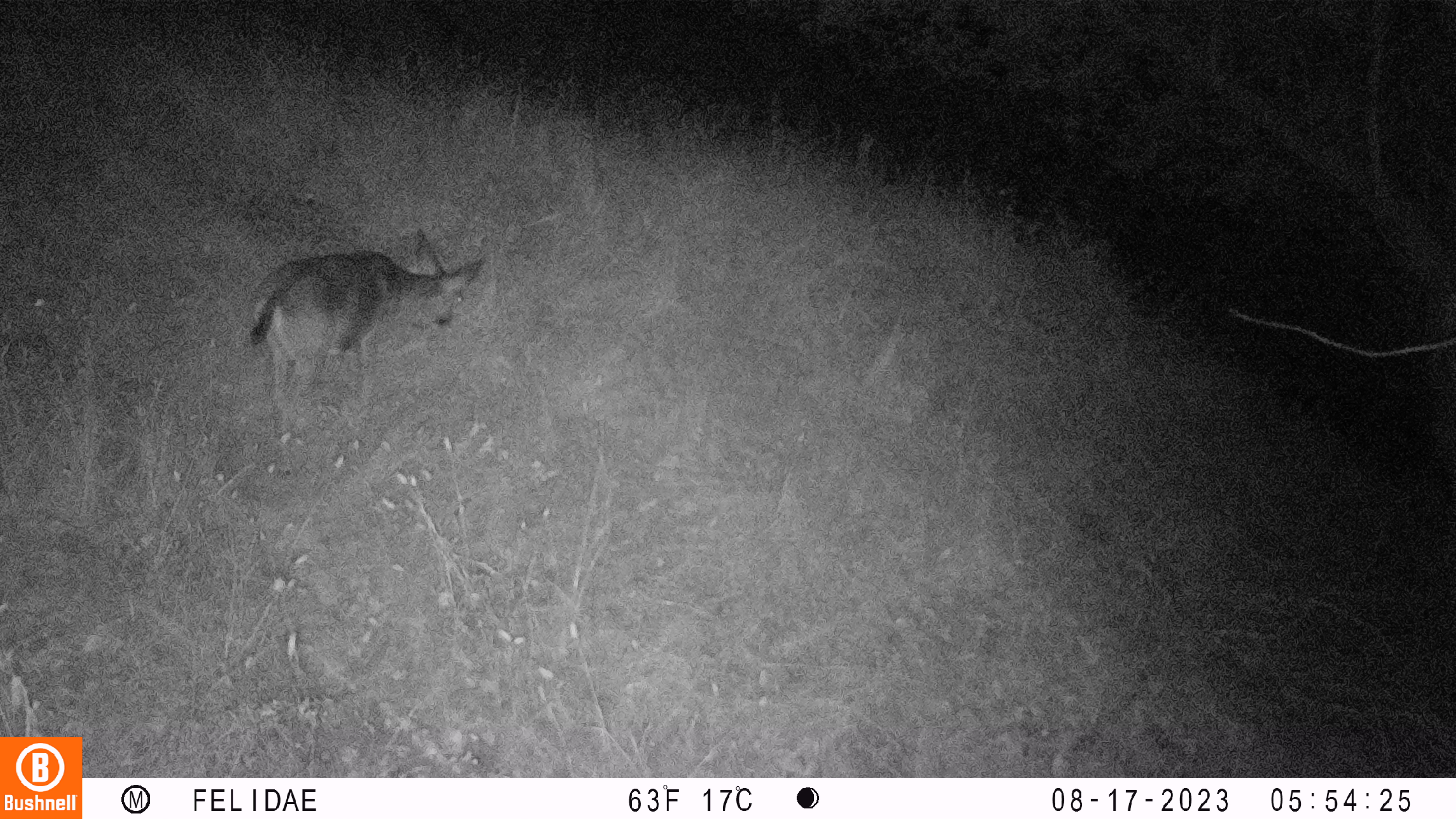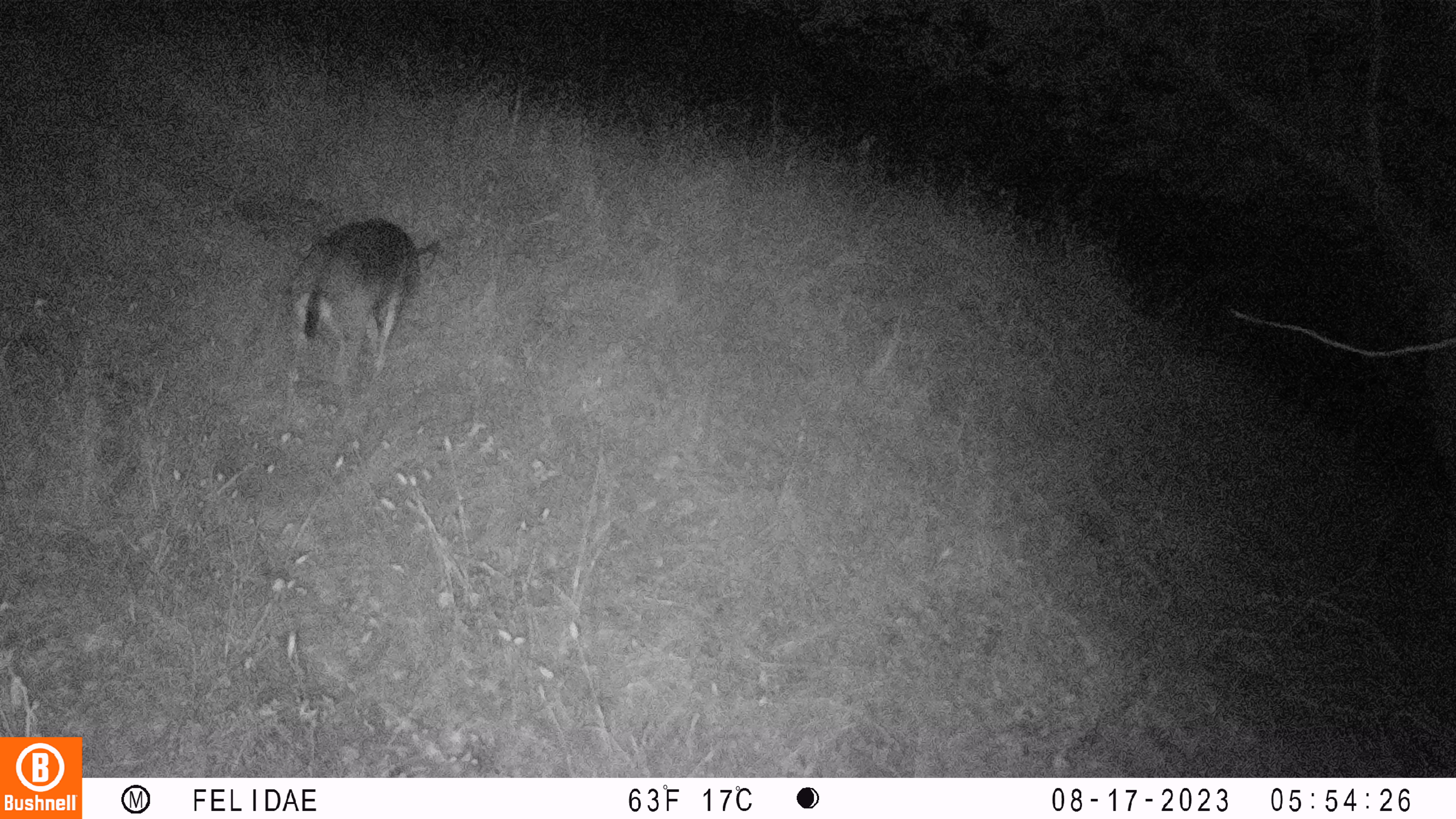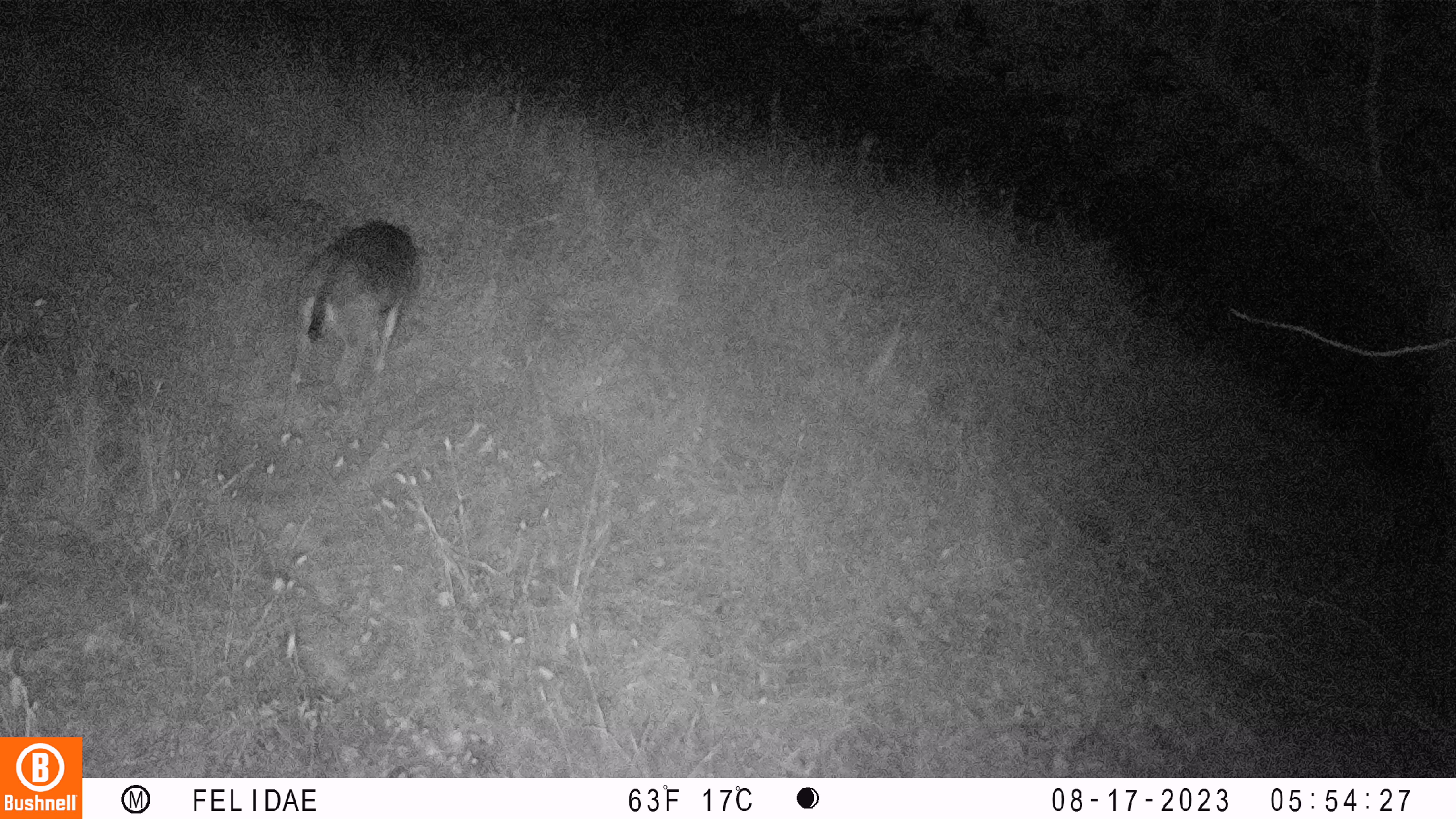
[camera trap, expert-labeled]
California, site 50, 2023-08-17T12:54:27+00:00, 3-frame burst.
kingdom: Animalia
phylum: Chordata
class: Mammalia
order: Artiodactyla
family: Cervidae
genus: Odocoileus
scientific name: Odocoileus hemionus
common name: mule deer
Mule deer (Odocoileus hemionus).